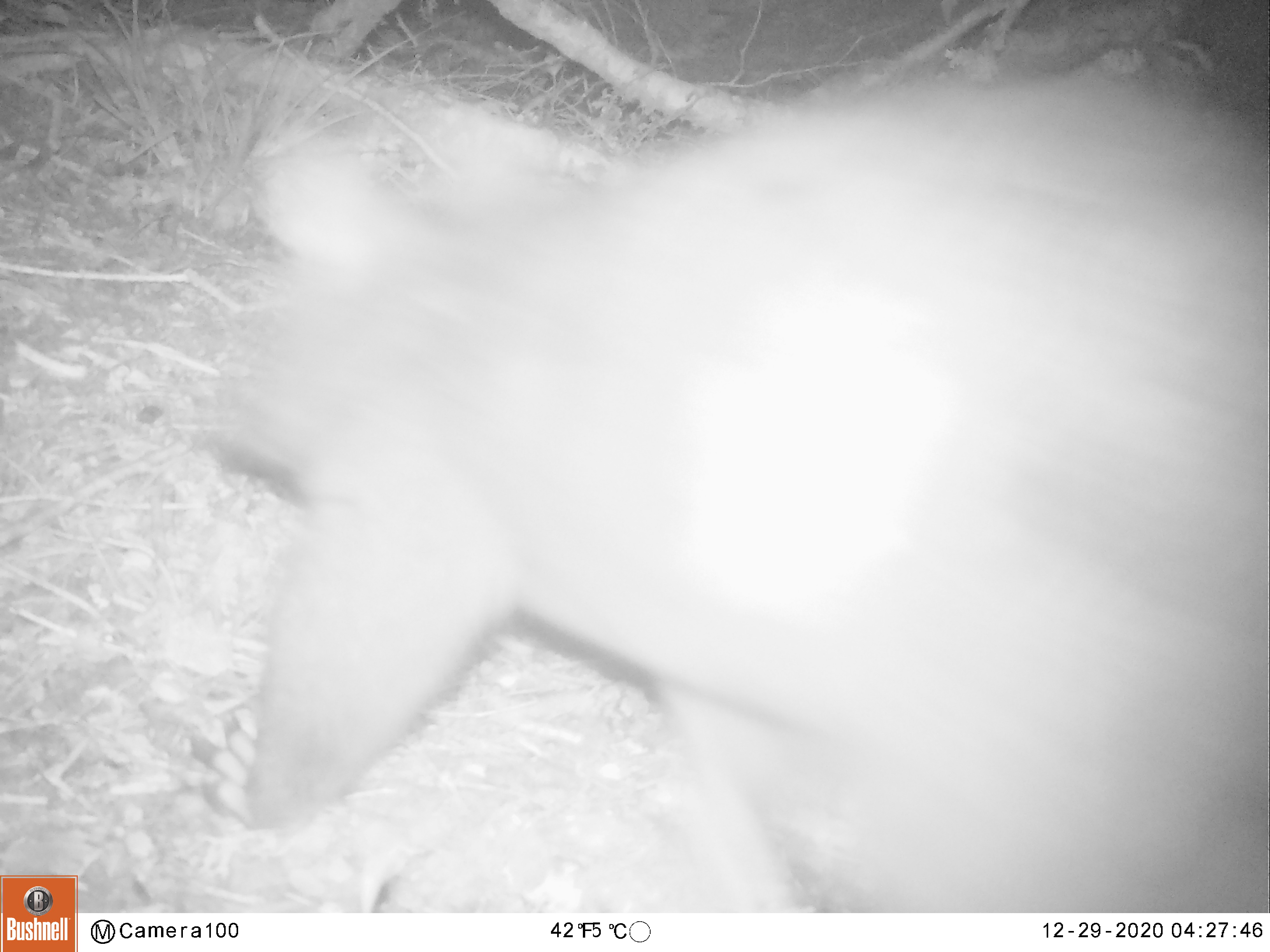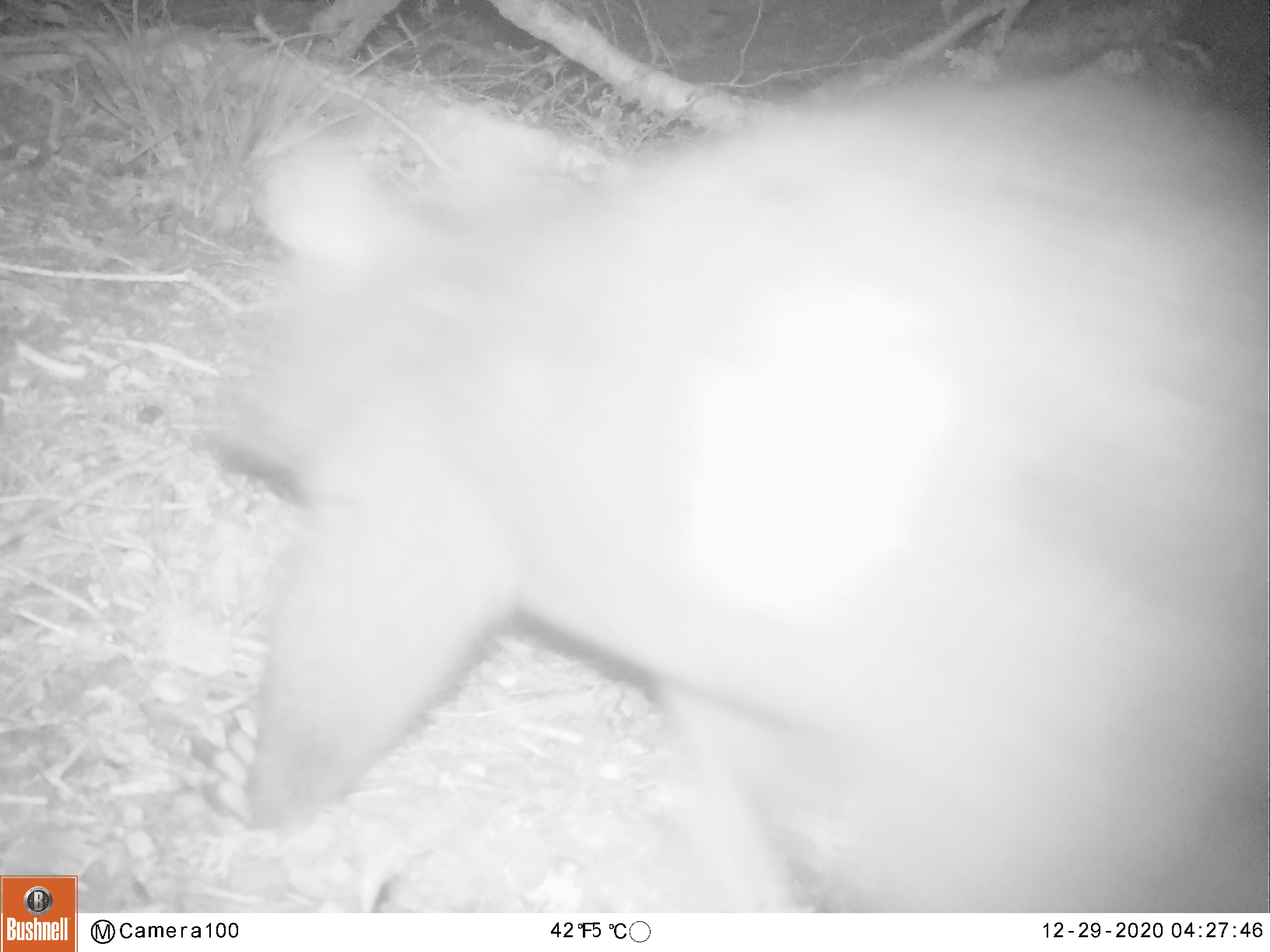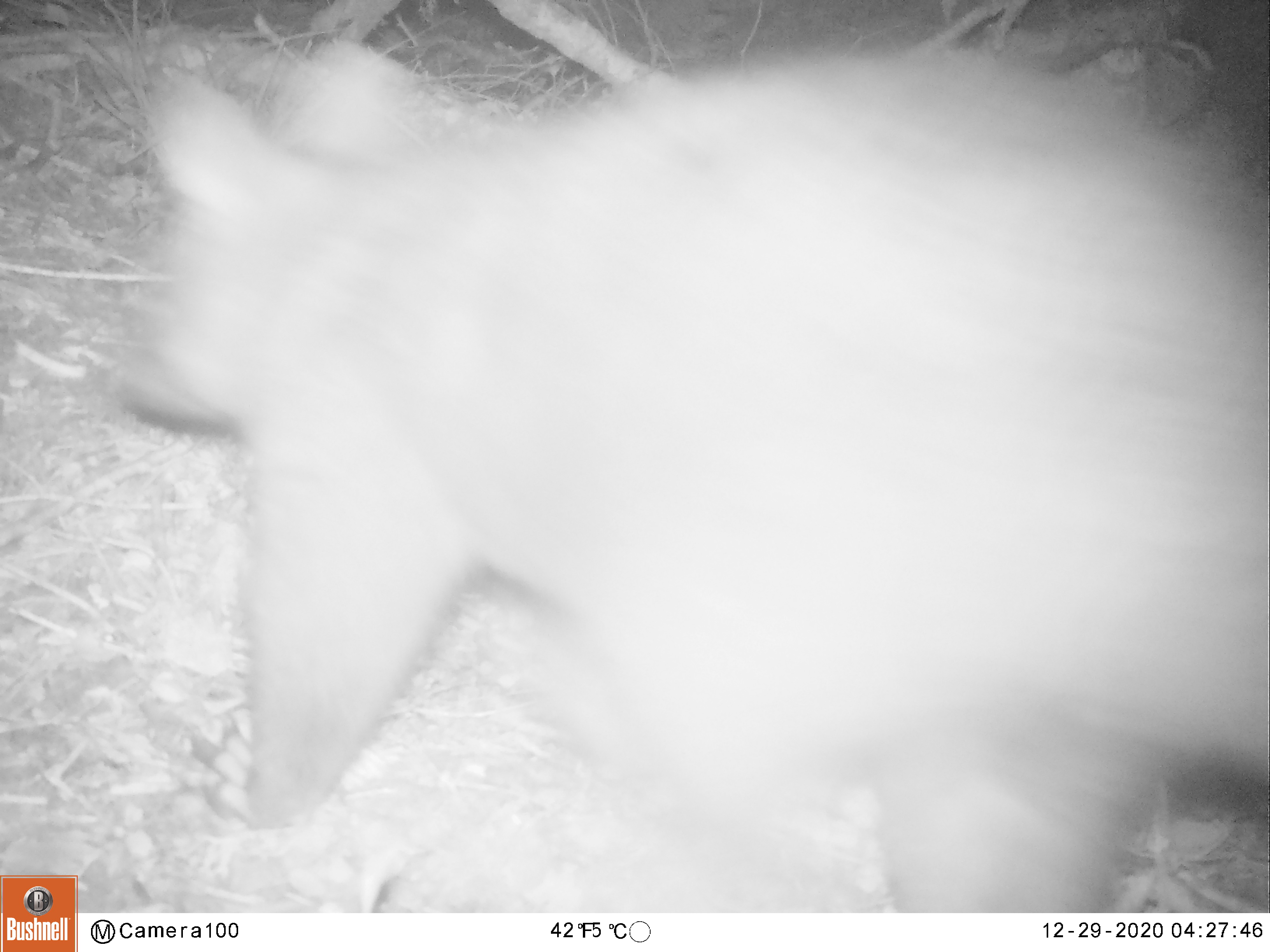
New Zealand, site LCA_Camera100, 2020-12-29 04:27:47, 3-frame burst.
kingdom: Animalia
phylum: Chordata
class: Mammalia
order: Diprotodontia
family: Phalangeridae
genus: Trichosurus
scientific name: Trichosurus vulpecula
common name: common brushtail possum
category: possum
Possum (common brushtail possum) (Trichosurus vulpecula).